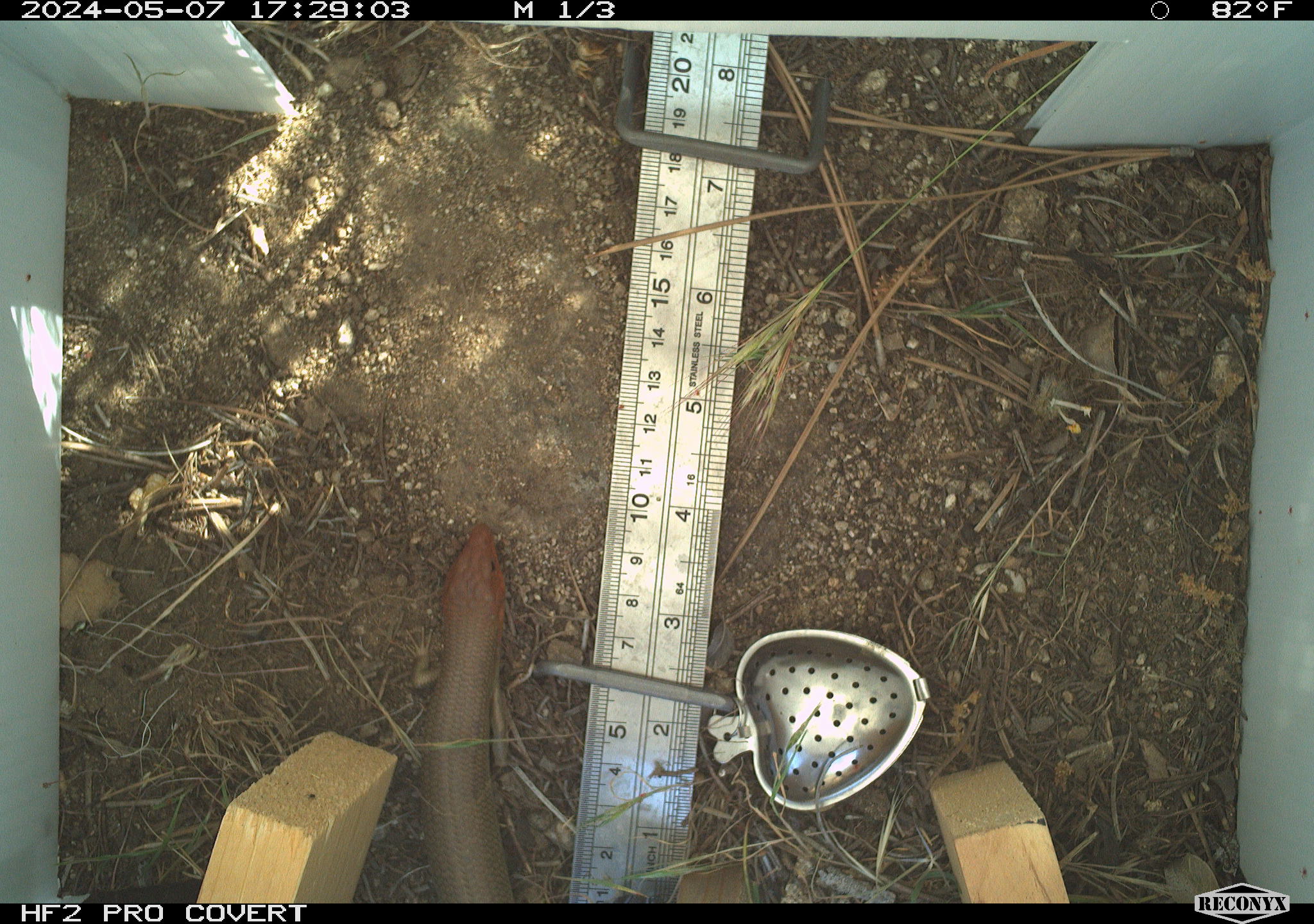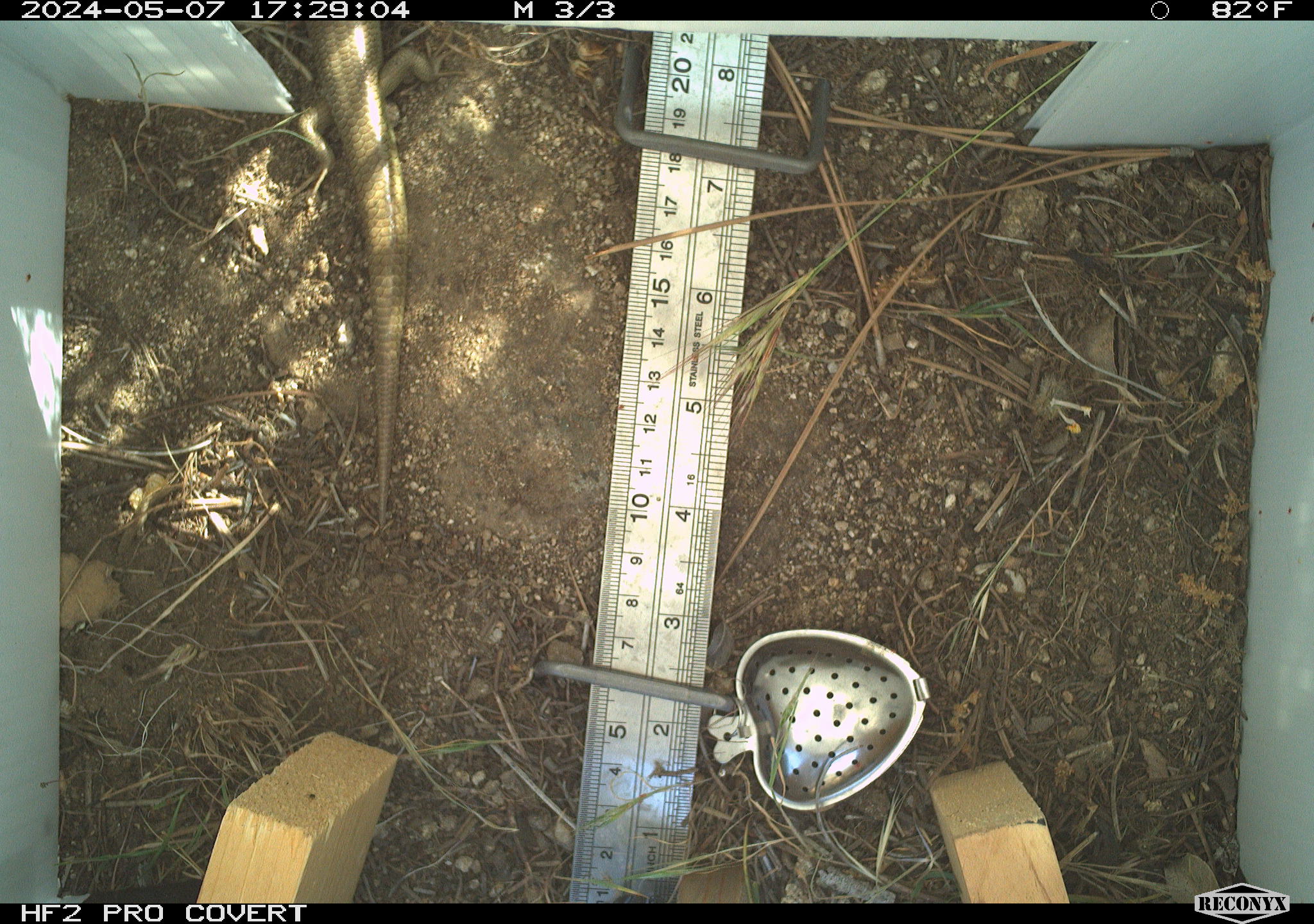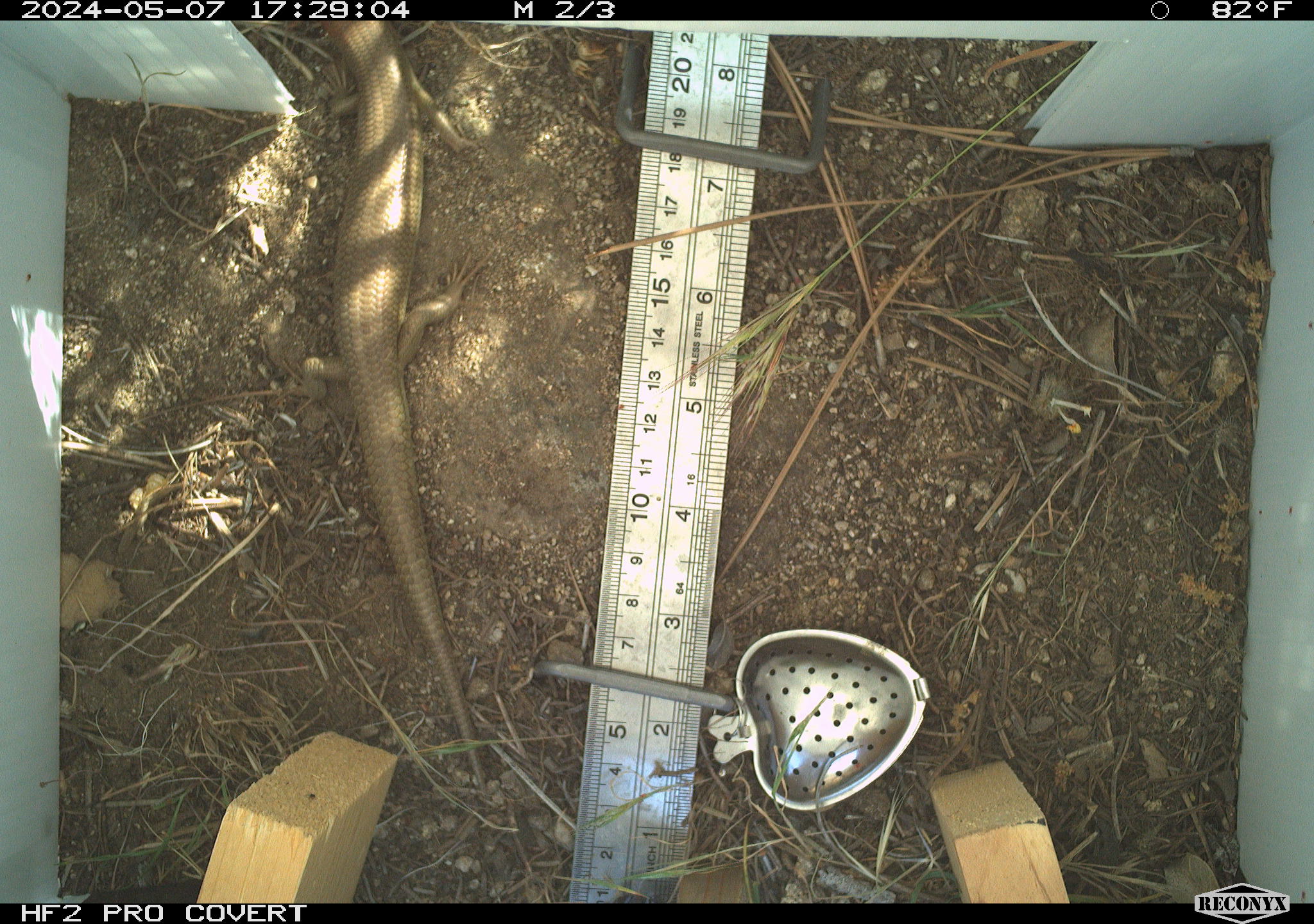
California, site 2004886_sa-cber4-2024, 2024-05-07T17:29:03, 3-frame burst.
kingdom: Animalia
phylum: Chordata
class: Reptilia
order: Squamata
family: Scincidae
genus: Plestiodon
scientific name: Plestiodon gilberti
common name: gilbert's skink